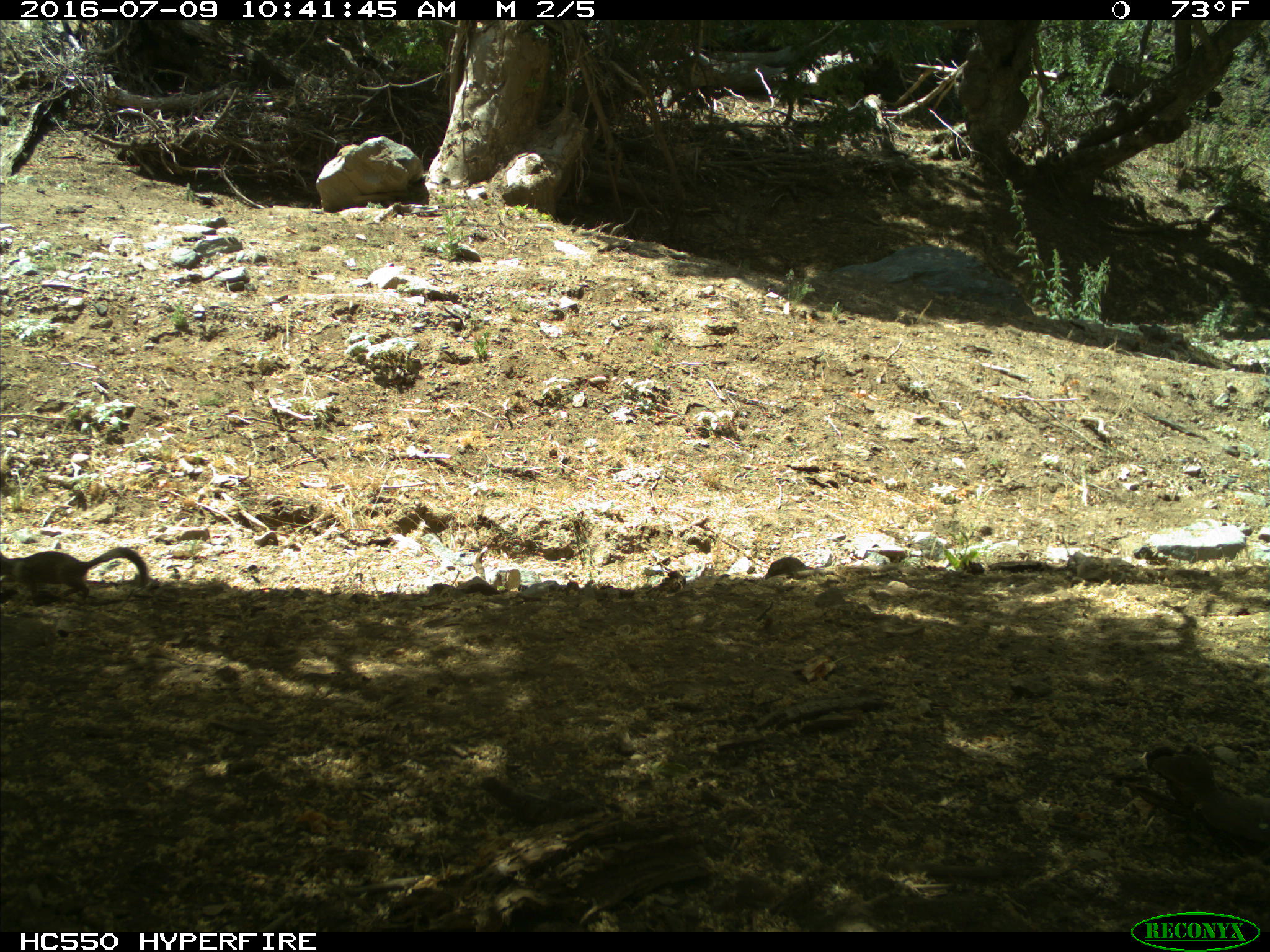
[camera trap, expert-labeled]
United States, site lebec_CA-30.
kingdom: Animalia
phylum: Chordata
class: Mammalia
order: Rodentia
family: Sciuridae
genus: Otospermophilus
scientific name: Otospermophilus beecheyi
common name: california ground squirrel